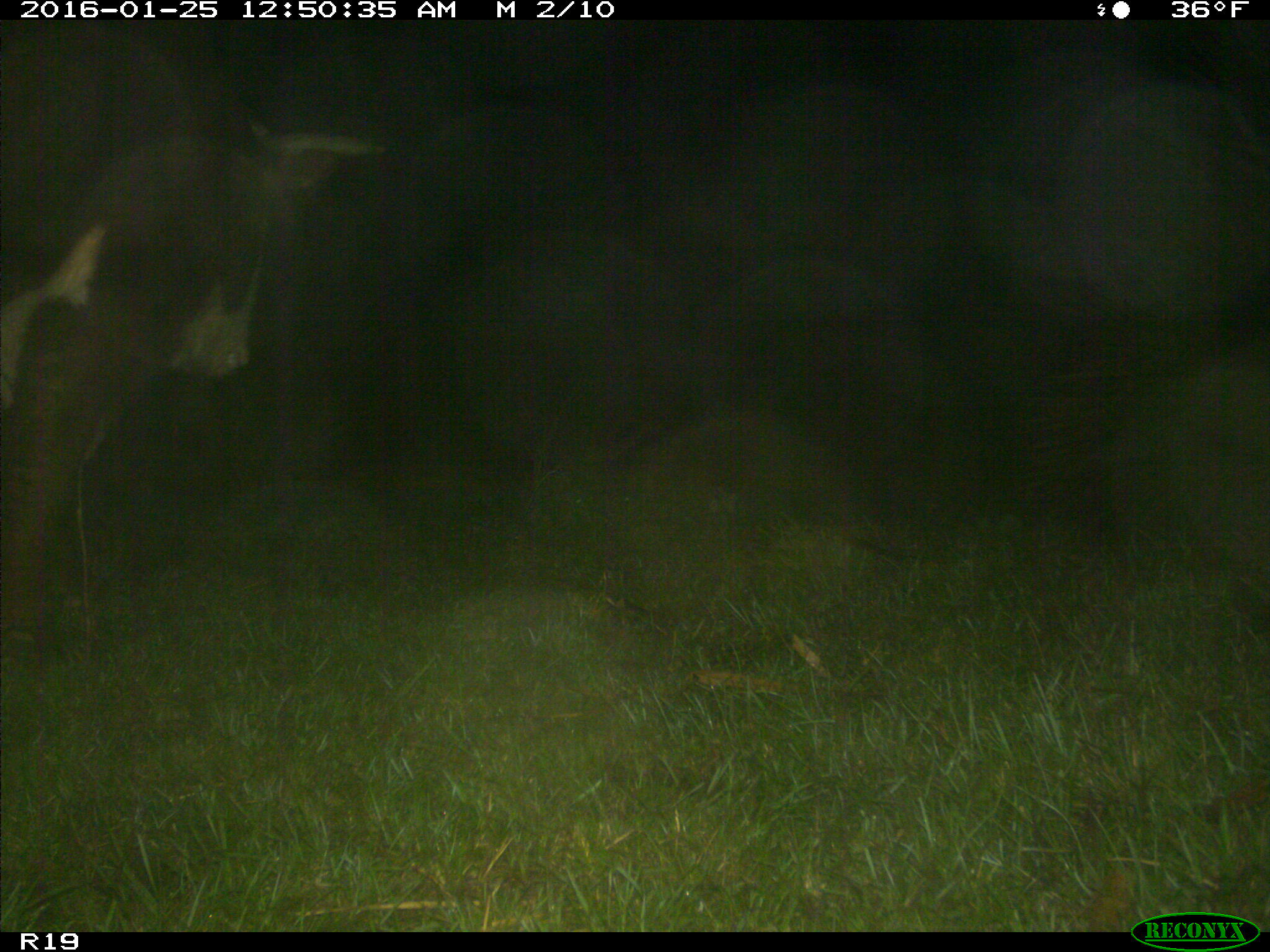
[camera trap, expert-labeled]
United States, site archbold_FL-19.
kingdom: Animalia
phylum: Chordata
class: Mammalia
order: Artiodactyla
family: Bovidae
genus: Bos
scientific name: Bos taurus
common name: domestic cow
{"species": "Bos taurus (domestic cow)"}